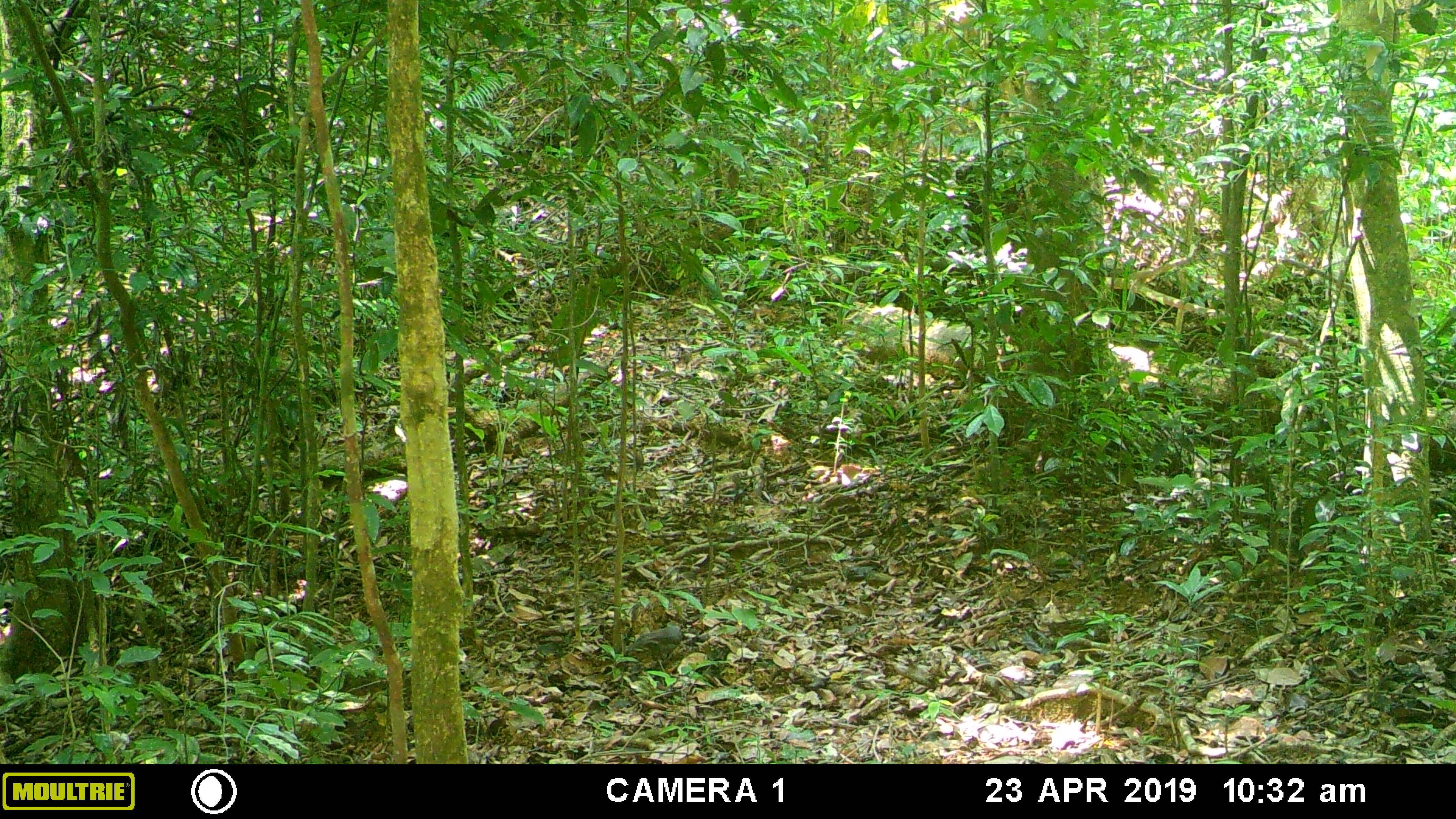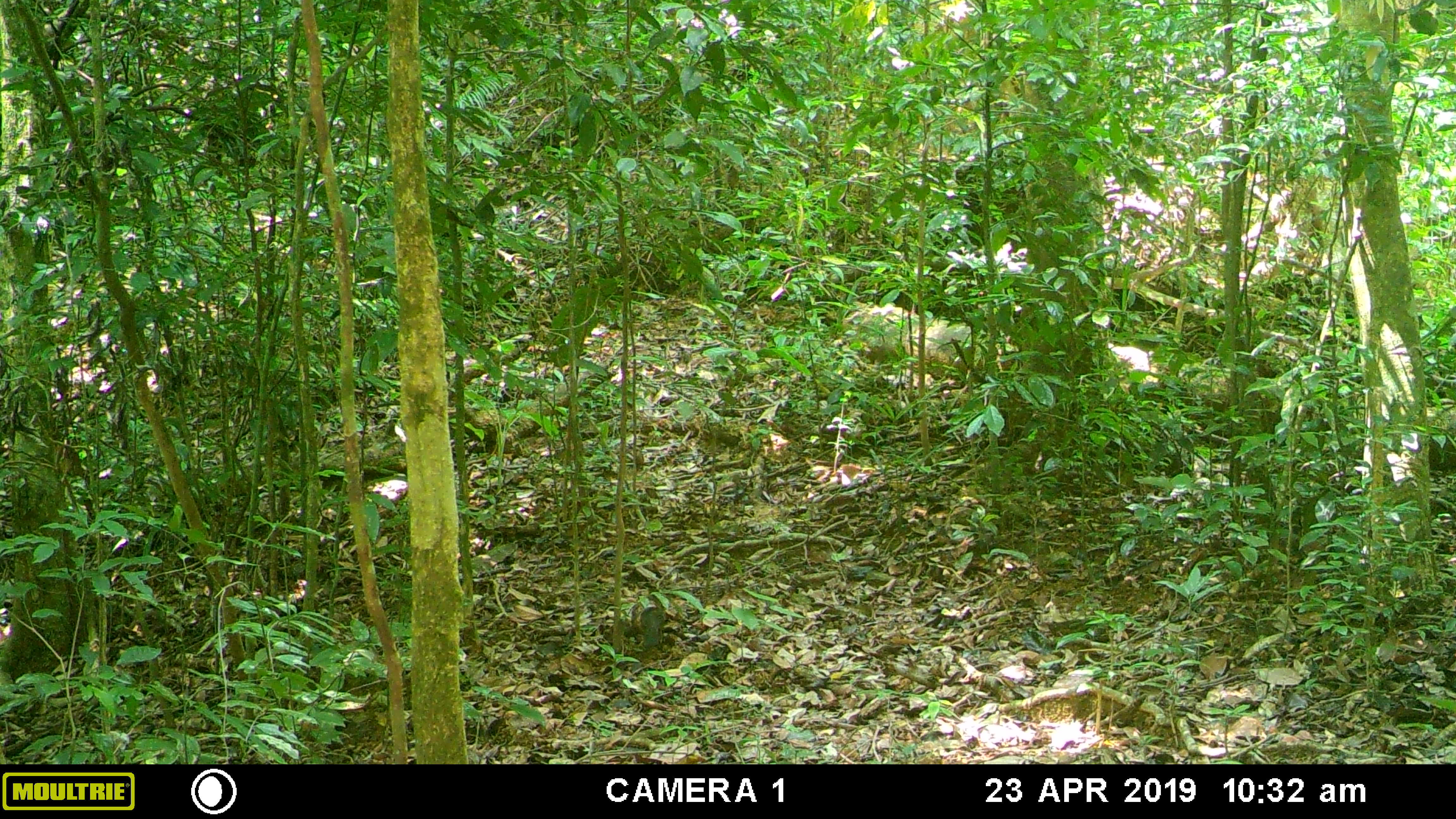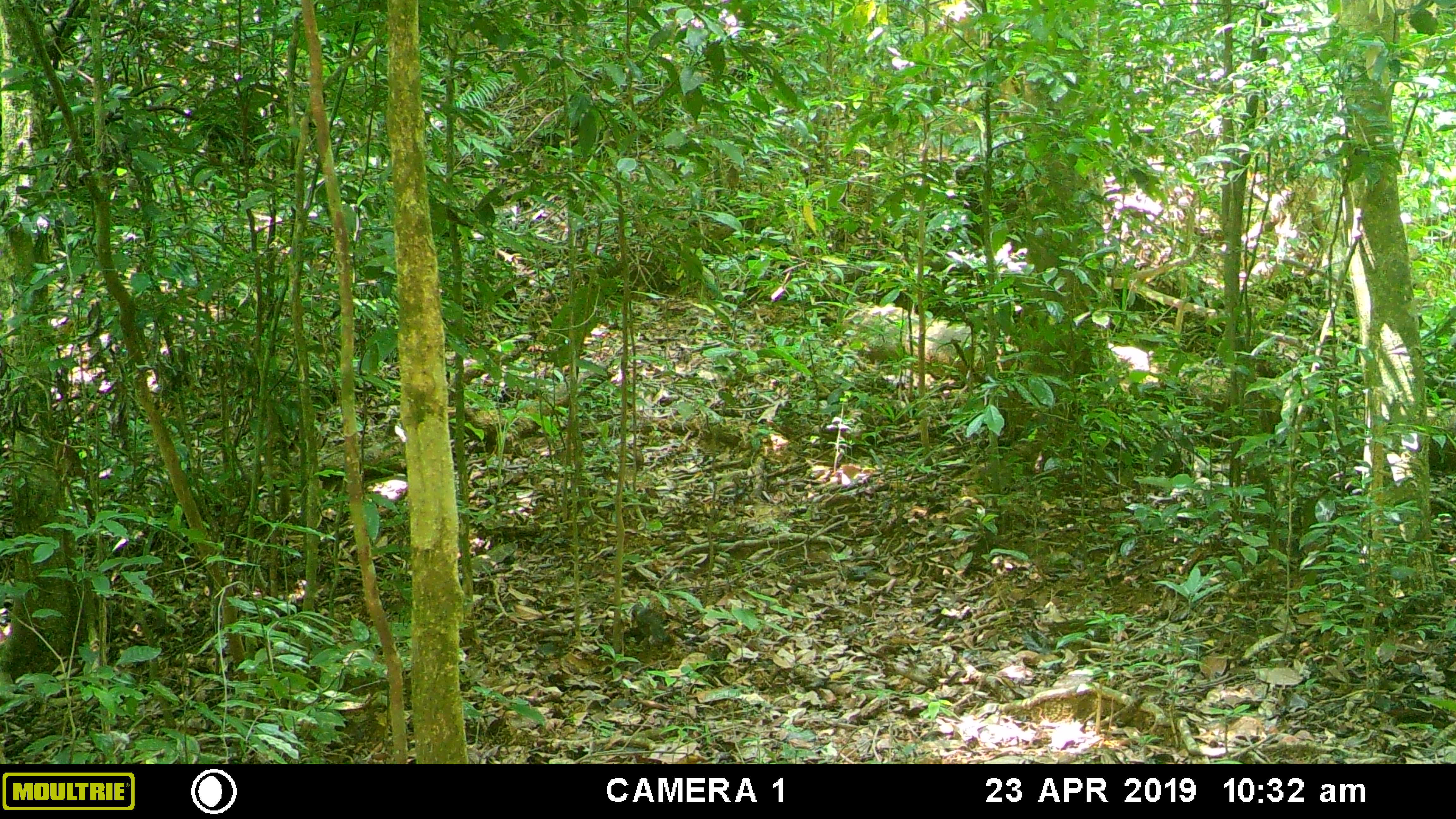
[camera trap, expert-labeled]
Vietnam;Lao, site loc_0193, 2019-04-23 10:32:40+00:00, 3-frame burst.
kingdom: Animalia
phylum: Chordata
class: Aves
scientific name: Aves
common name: bird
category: unidentified bird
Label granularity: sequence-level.